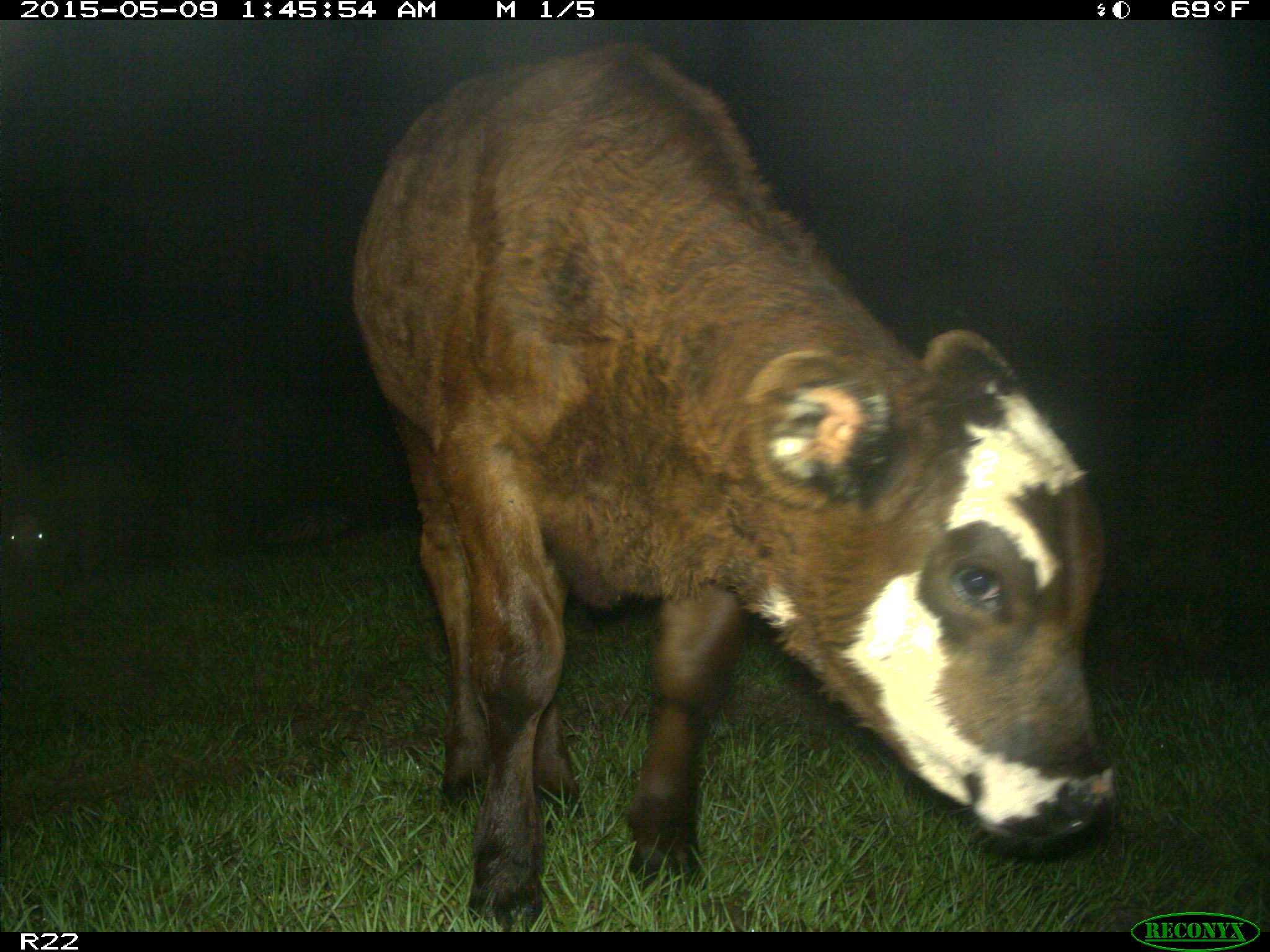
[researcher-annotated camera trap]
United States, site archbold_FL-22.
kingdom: Animalia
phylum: Chordata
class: Mammalia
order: Artiodactyla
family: Bovidae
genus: Bos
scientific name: Bos taurus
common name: domestic cow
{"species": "Bos taurus (domestic cow)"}